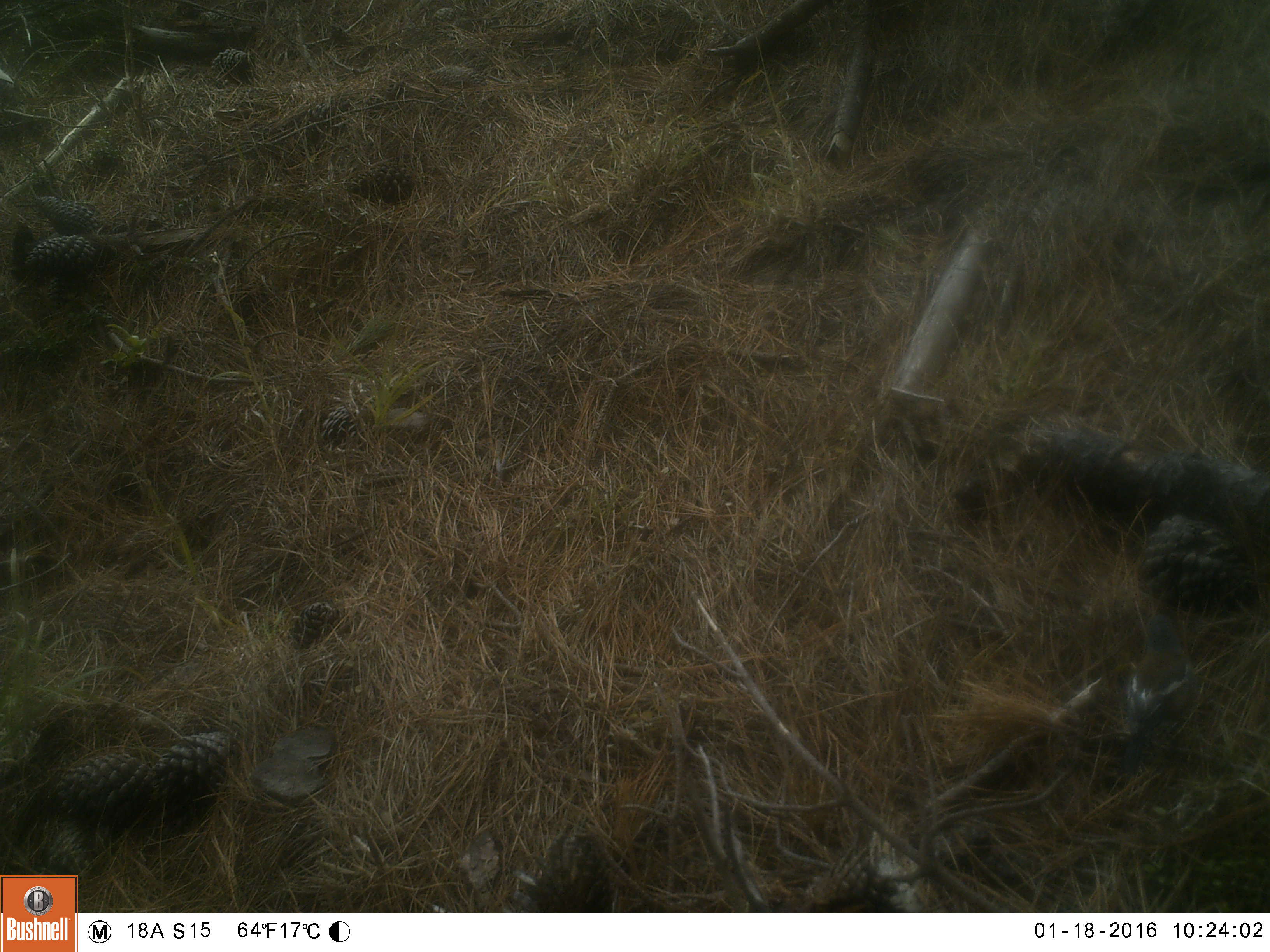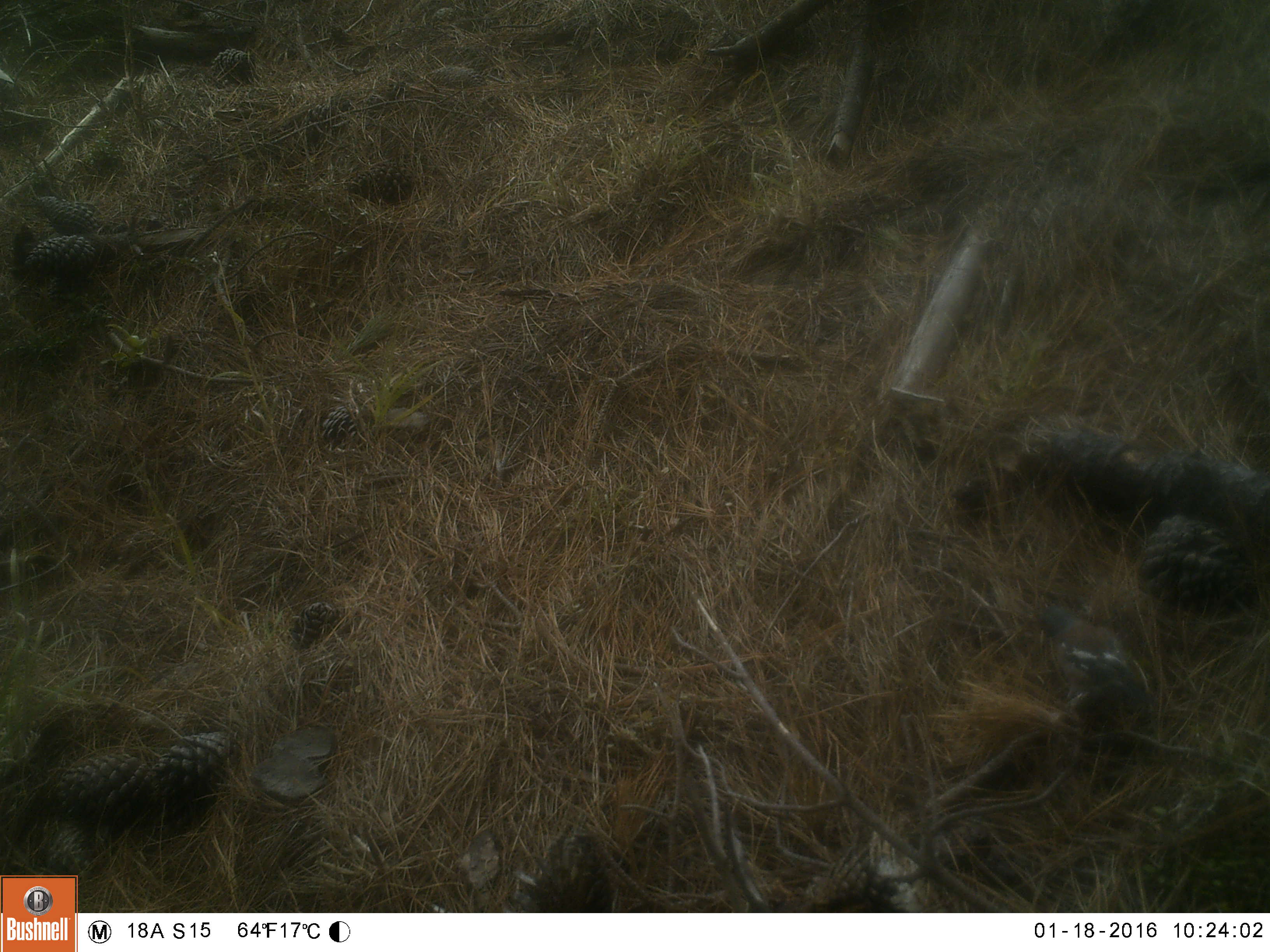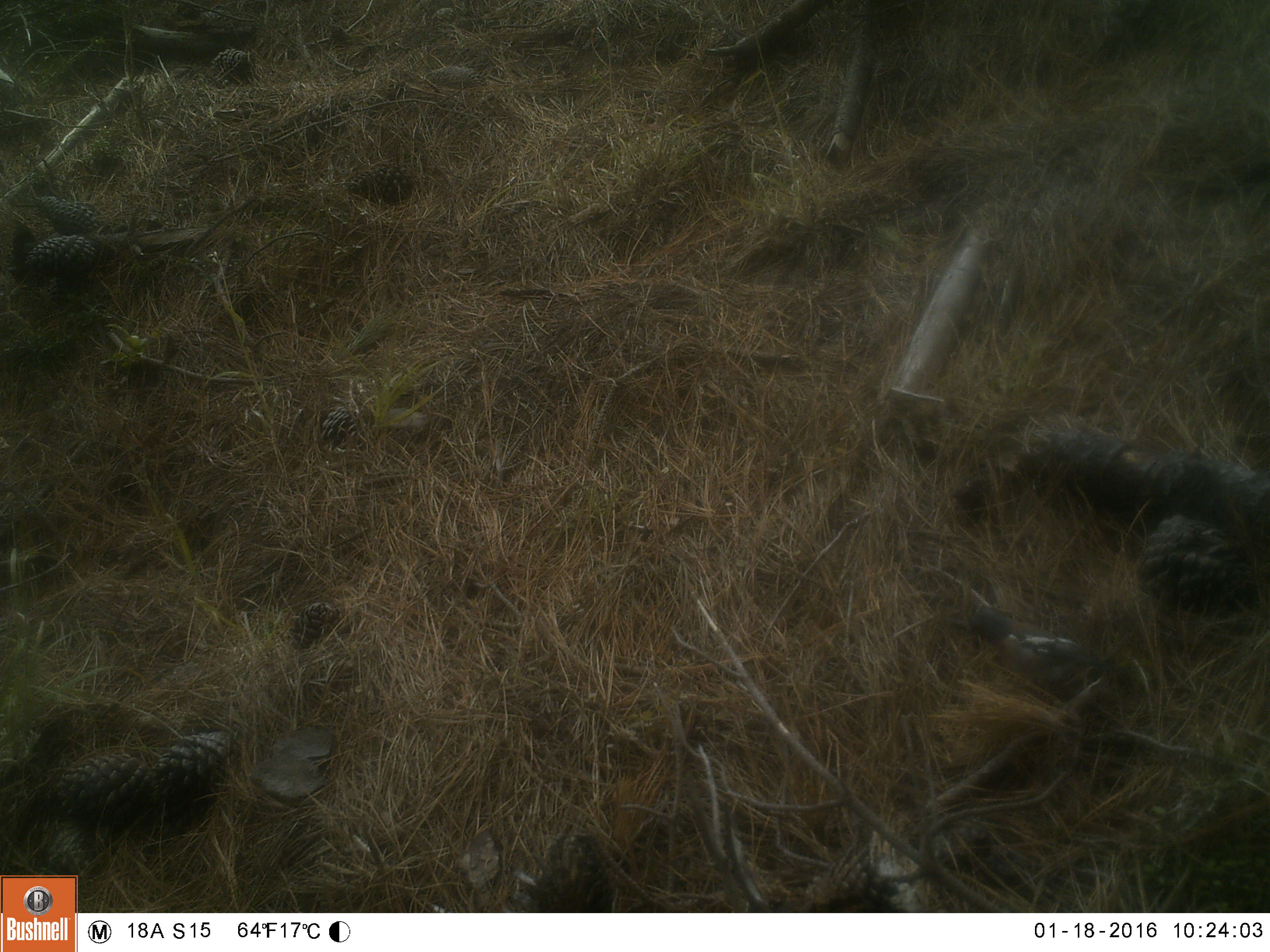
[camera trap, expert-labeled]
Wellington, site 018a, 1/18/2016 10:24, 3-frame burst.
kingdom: Animalia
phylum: Chordata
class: Aves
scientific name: Aves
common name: bird